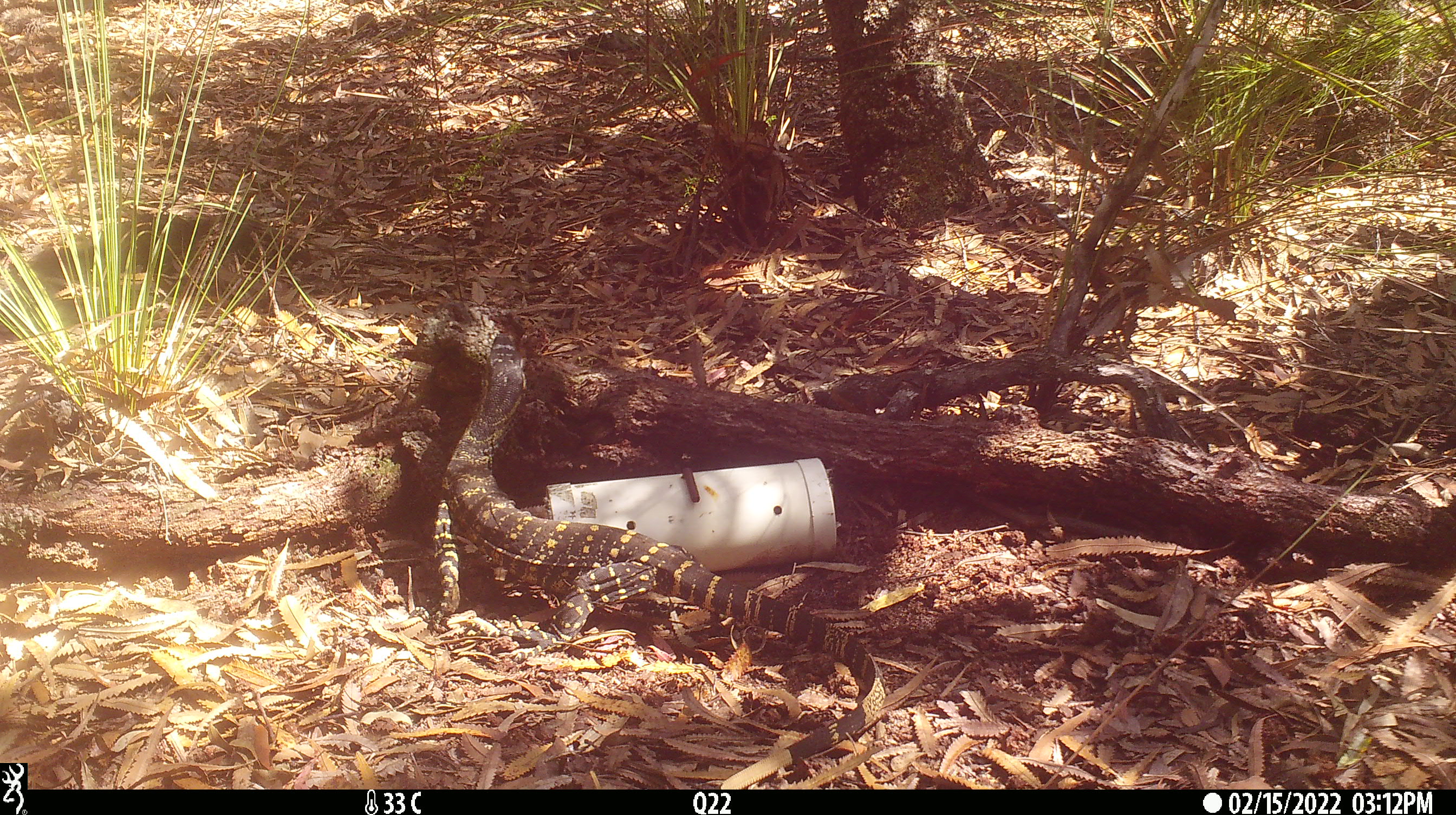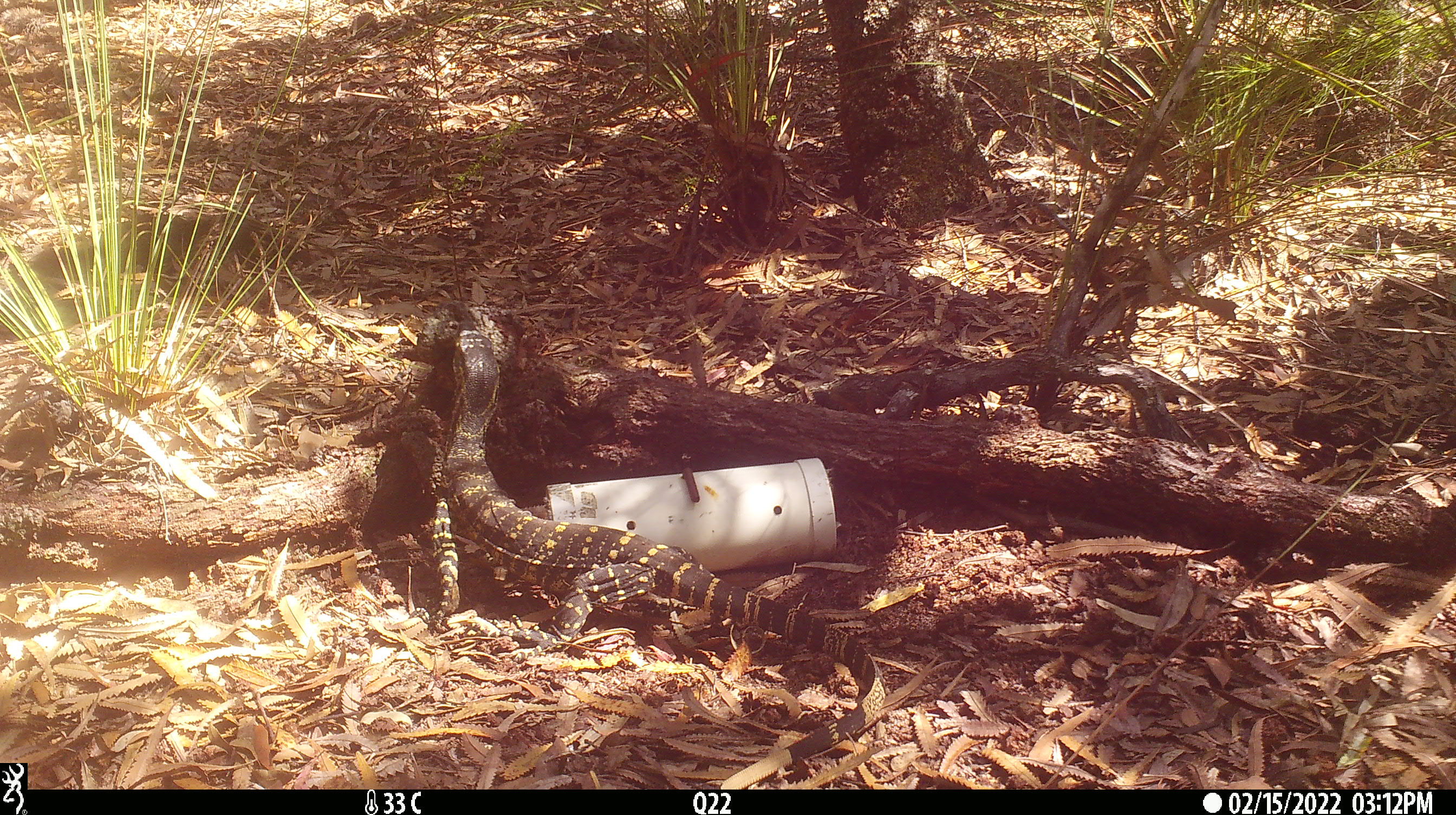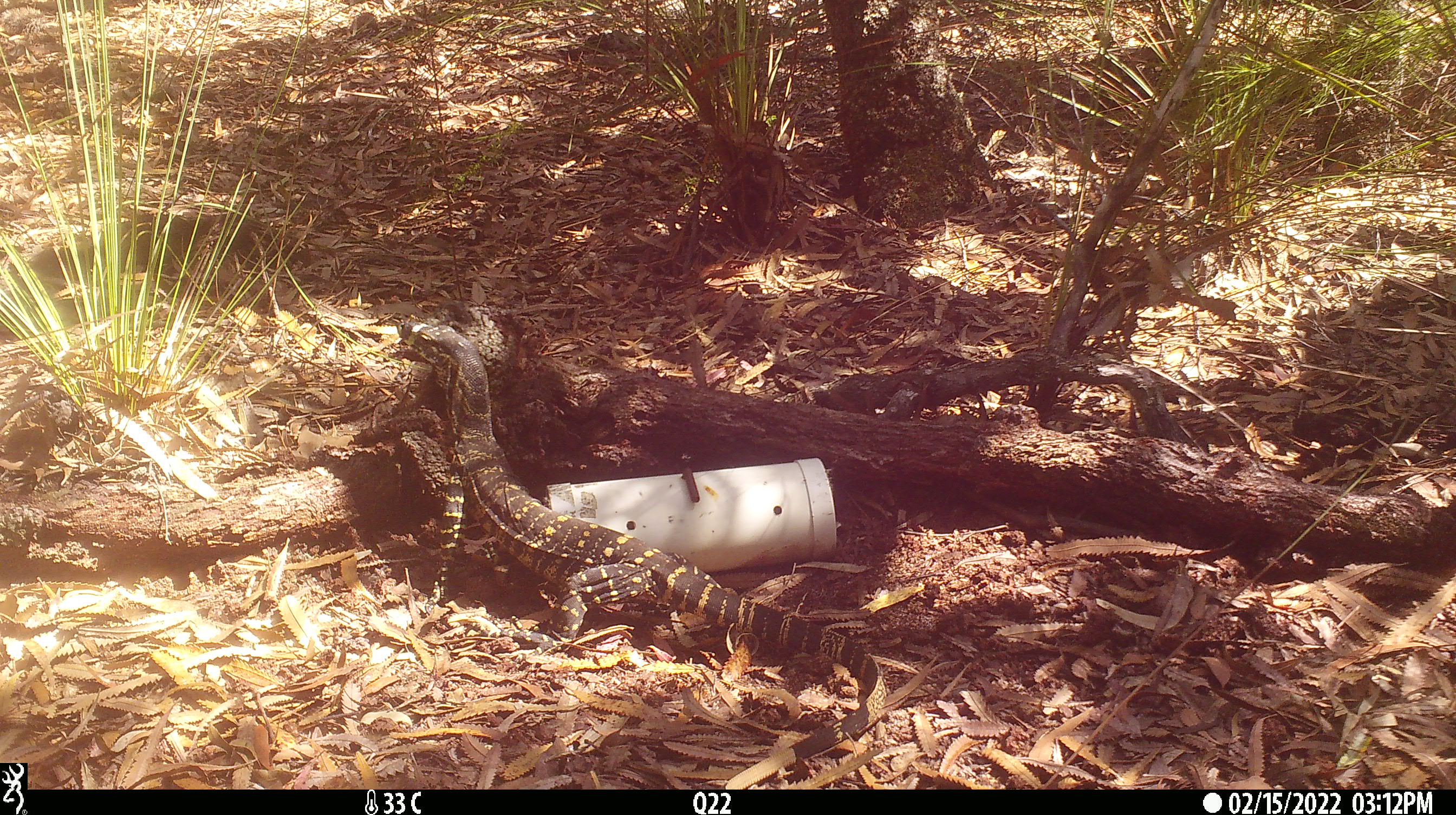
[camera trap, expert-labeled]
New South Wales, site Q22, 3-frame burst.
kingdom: Animalia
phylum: Chordata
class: Reptilia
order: Squamata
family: Varanidae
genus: Varanus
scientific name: Varanus varius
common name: lace monitor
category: goanna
Goanna (lace monitor) (Varanus varius).